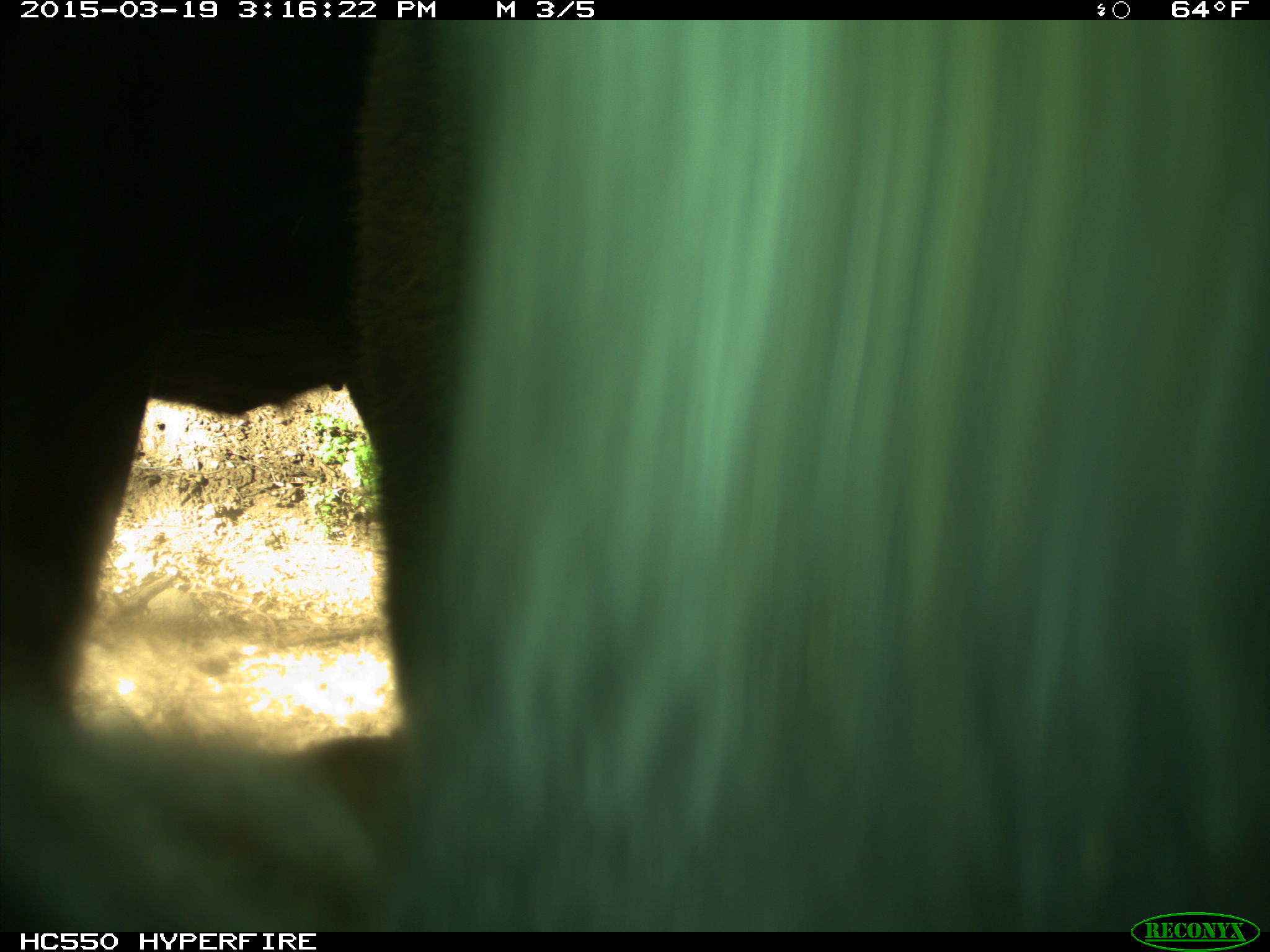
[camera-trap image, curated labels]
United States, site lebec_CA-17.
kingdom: Animalia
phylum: Chordata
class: Mammalia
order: Artiodactyla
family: Bovidae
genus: Bos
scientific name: Bos taurus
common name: domestic cow